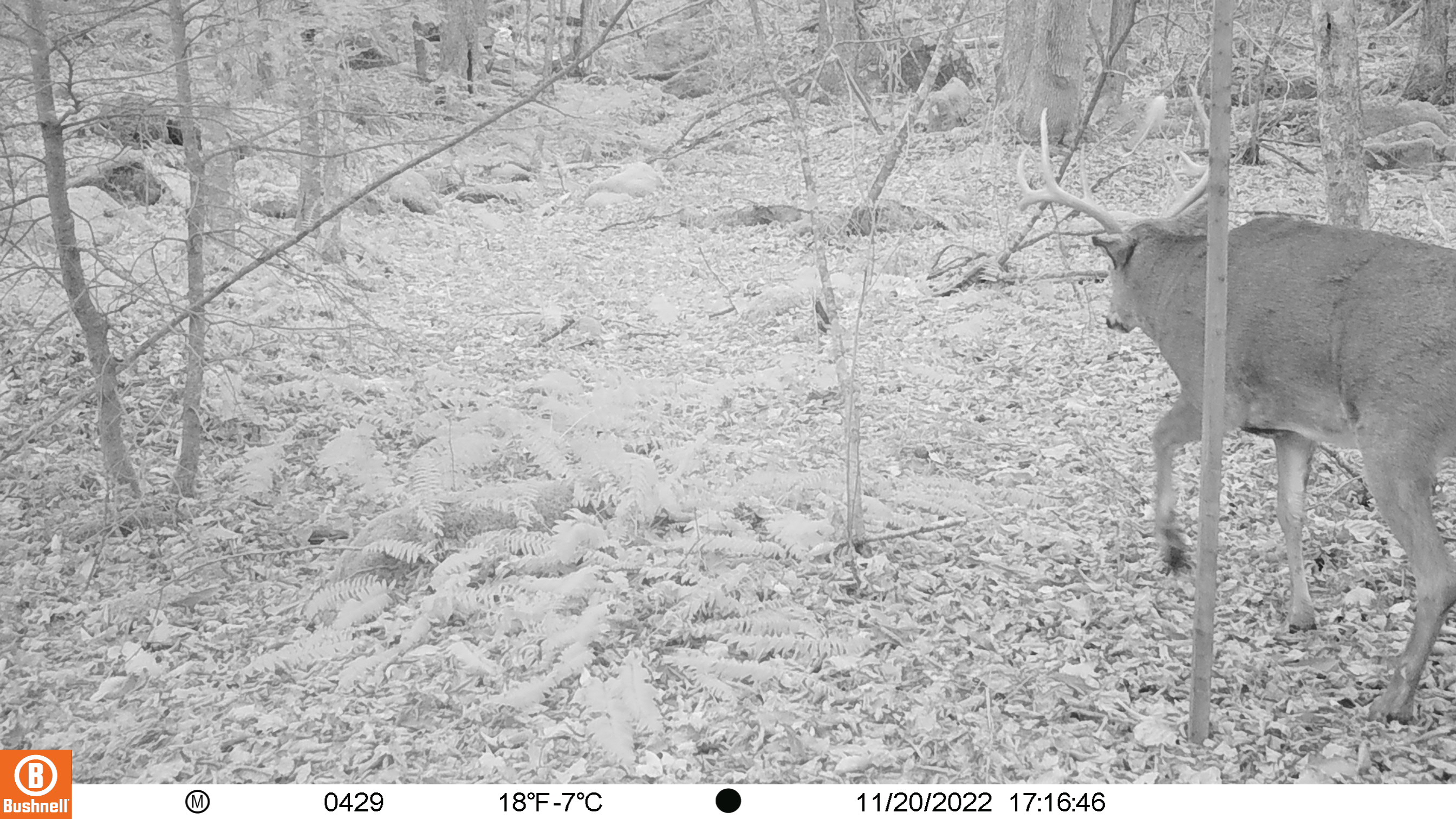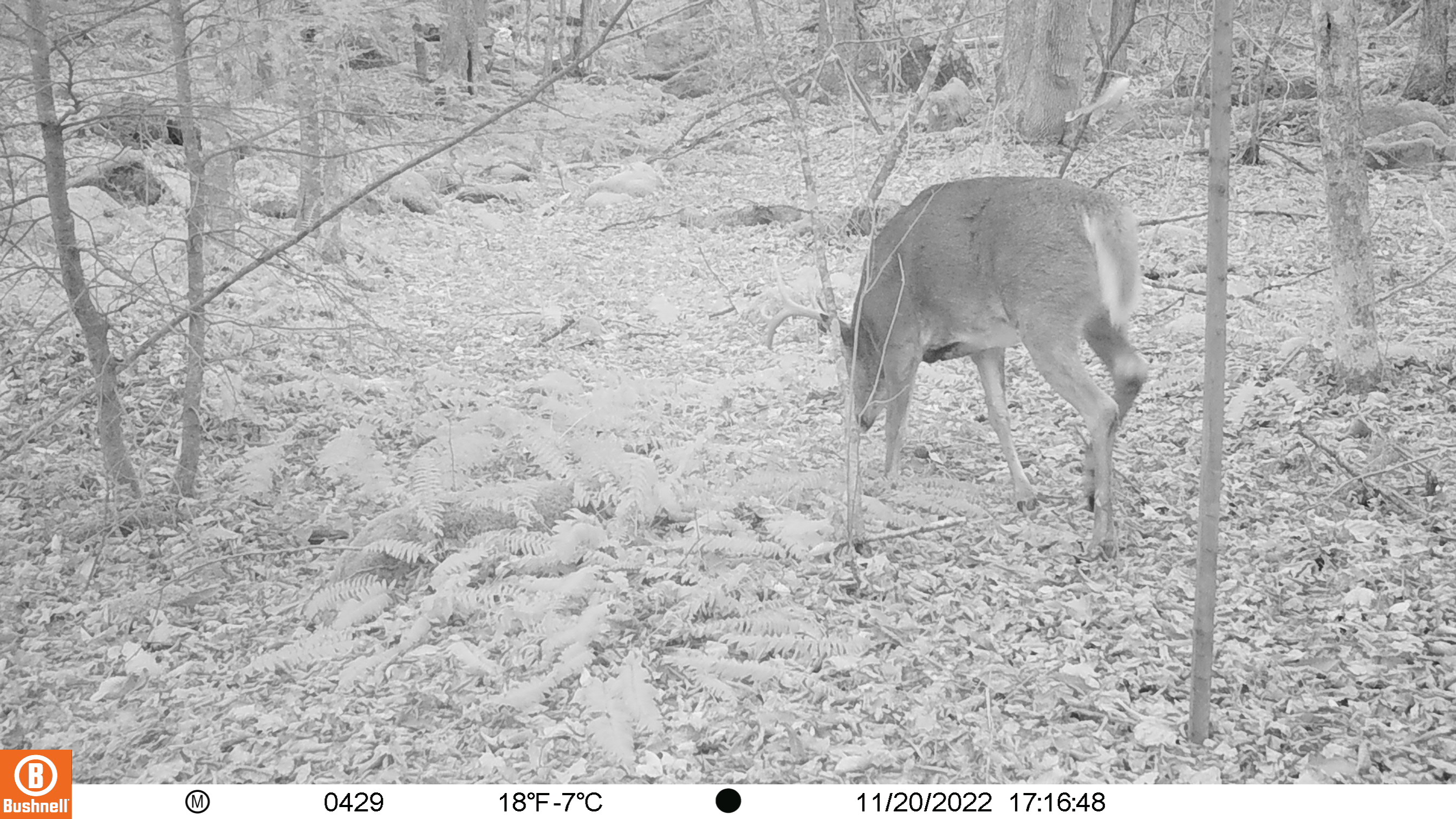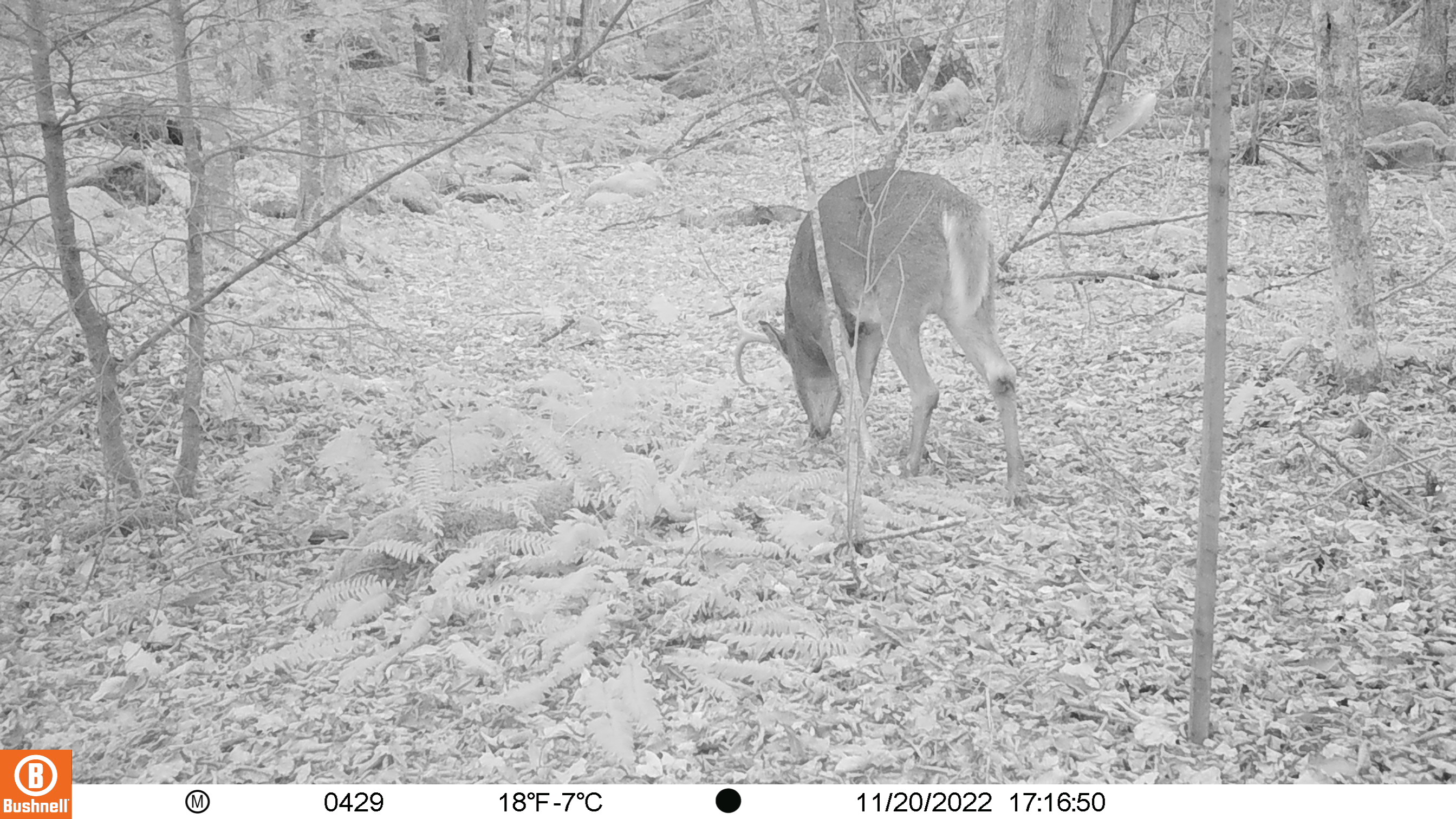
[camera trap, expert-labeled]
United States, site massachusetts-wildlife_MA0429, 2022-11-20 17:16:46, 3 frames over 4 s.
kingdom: Animalia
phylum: Chordata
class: Mammalia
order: Artiodactyla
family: Cervidae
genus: Odocoileus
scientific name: Odocoileus virginianus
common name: white-tailed deer